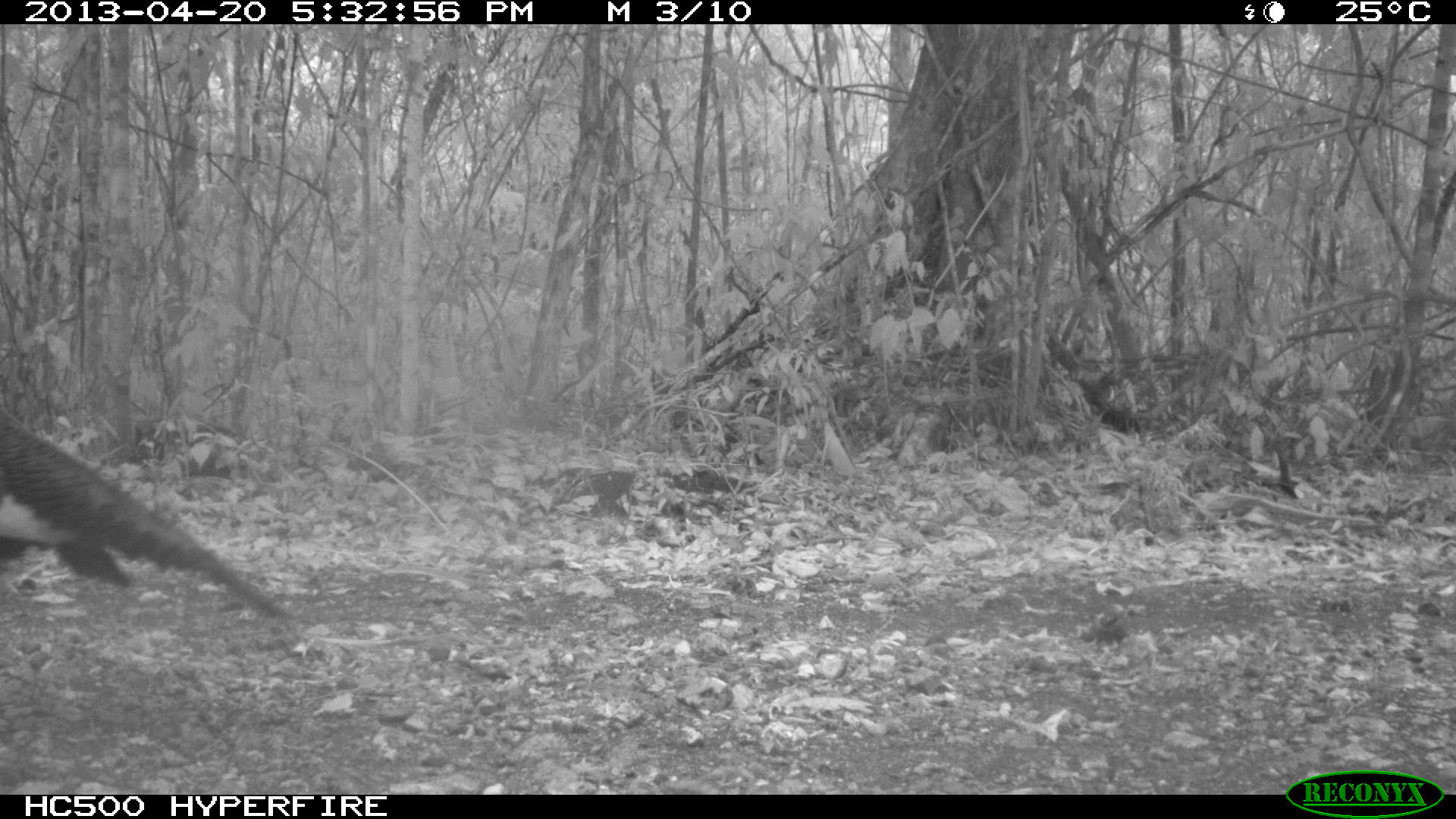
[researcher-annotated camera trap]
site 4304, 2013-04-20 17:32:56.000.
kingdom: Animalia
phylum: Chordata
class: Aves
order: Galliformes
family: Phasianidae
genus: Meleagris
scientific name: Meleagris ocellata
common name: ocellated turkey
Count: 1.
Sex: male.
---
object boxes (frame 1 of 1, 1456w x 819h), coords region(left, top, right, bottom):
meleagris ocellata: region(0, 416, 291, 628)